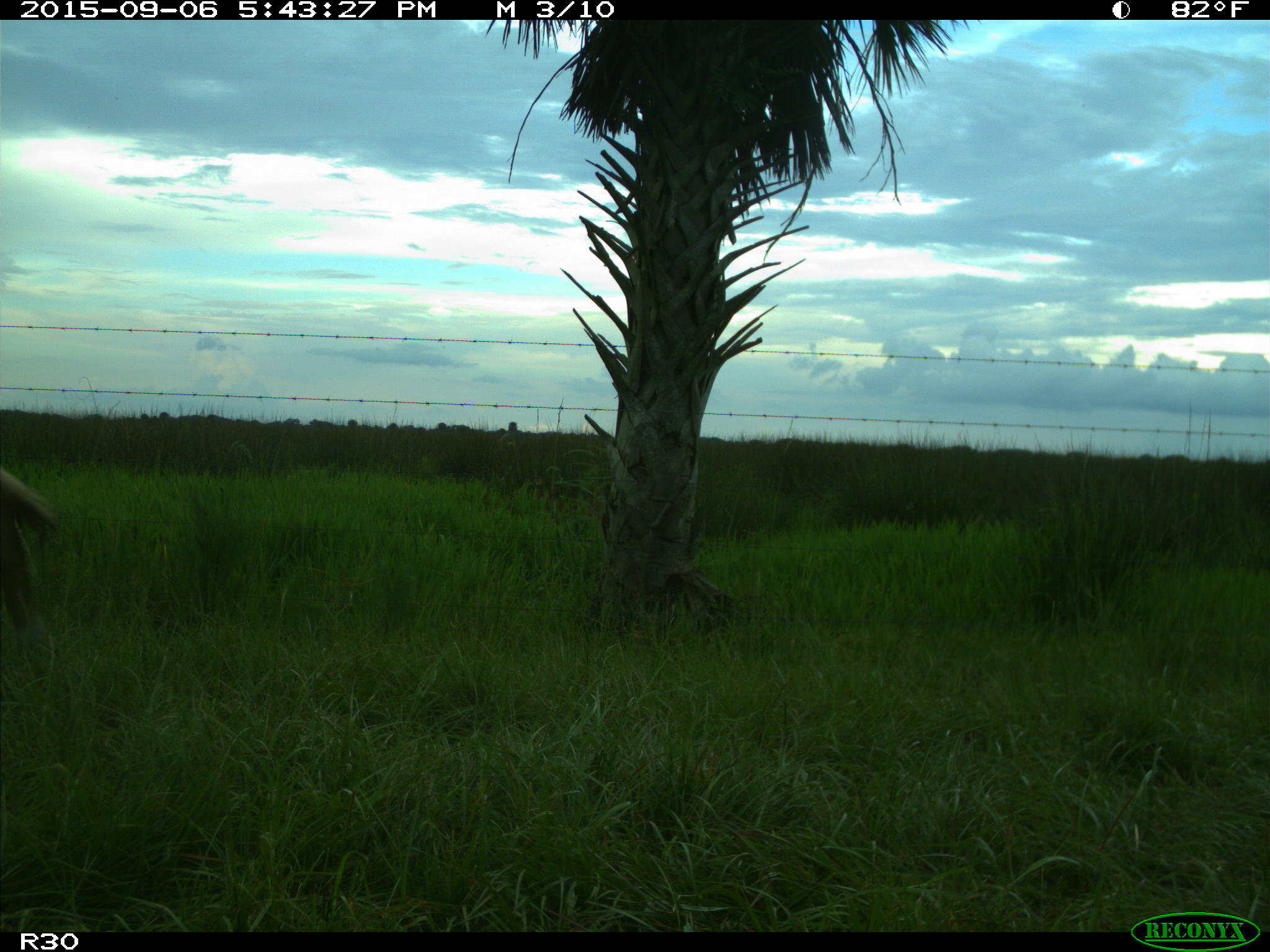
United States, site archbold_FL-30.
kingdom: Animalia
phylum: Chordata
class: Mammalia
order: Artiodactyla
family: Bovidae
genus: Bos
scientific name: Bos taurus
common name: domestic cow